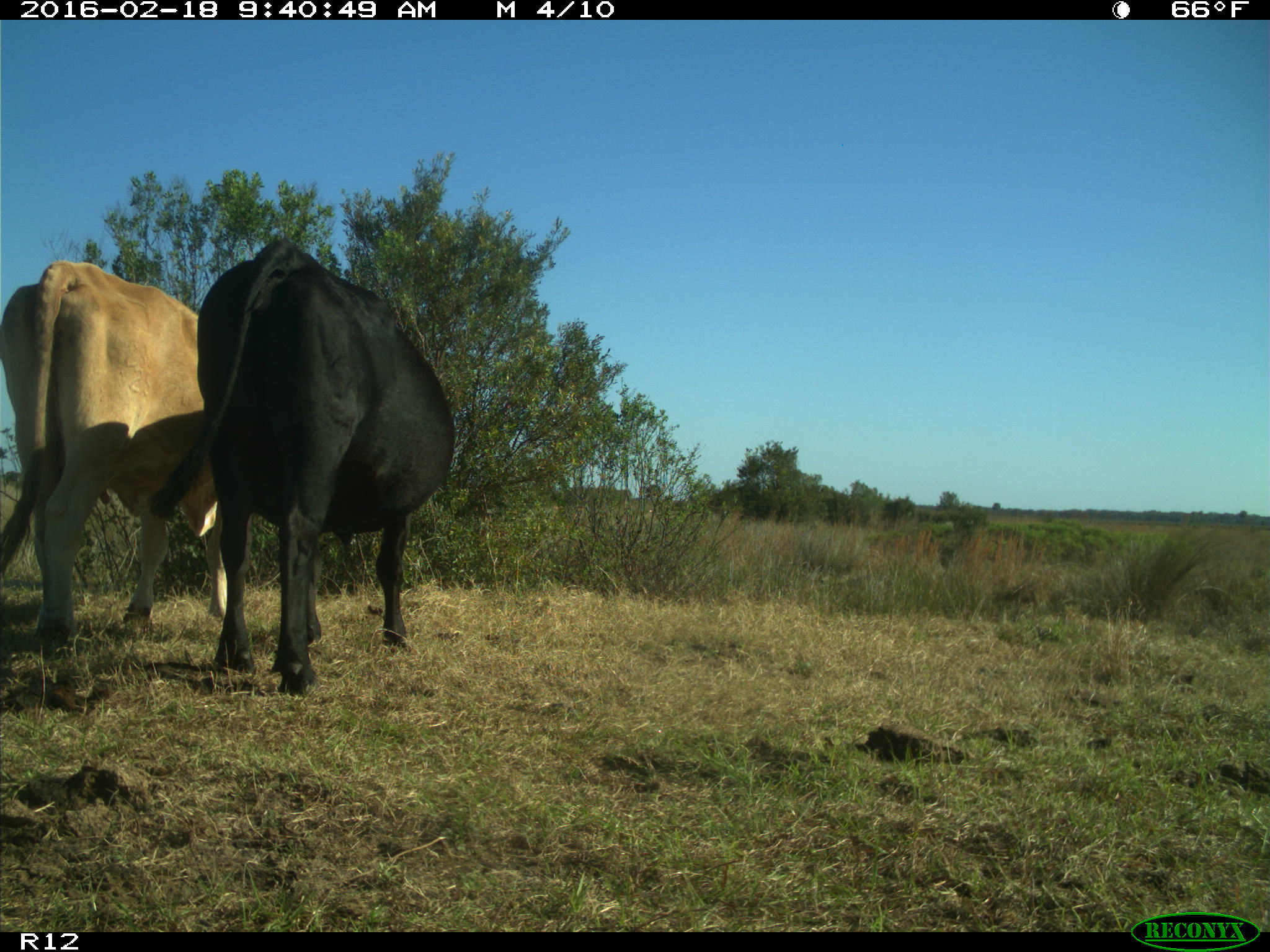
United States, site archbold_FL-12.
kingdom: Animalia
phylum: Chordata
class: Mammalia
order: Artiodactyla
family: Bovidae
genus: Bos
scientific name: Bos taurus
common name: domestic cow